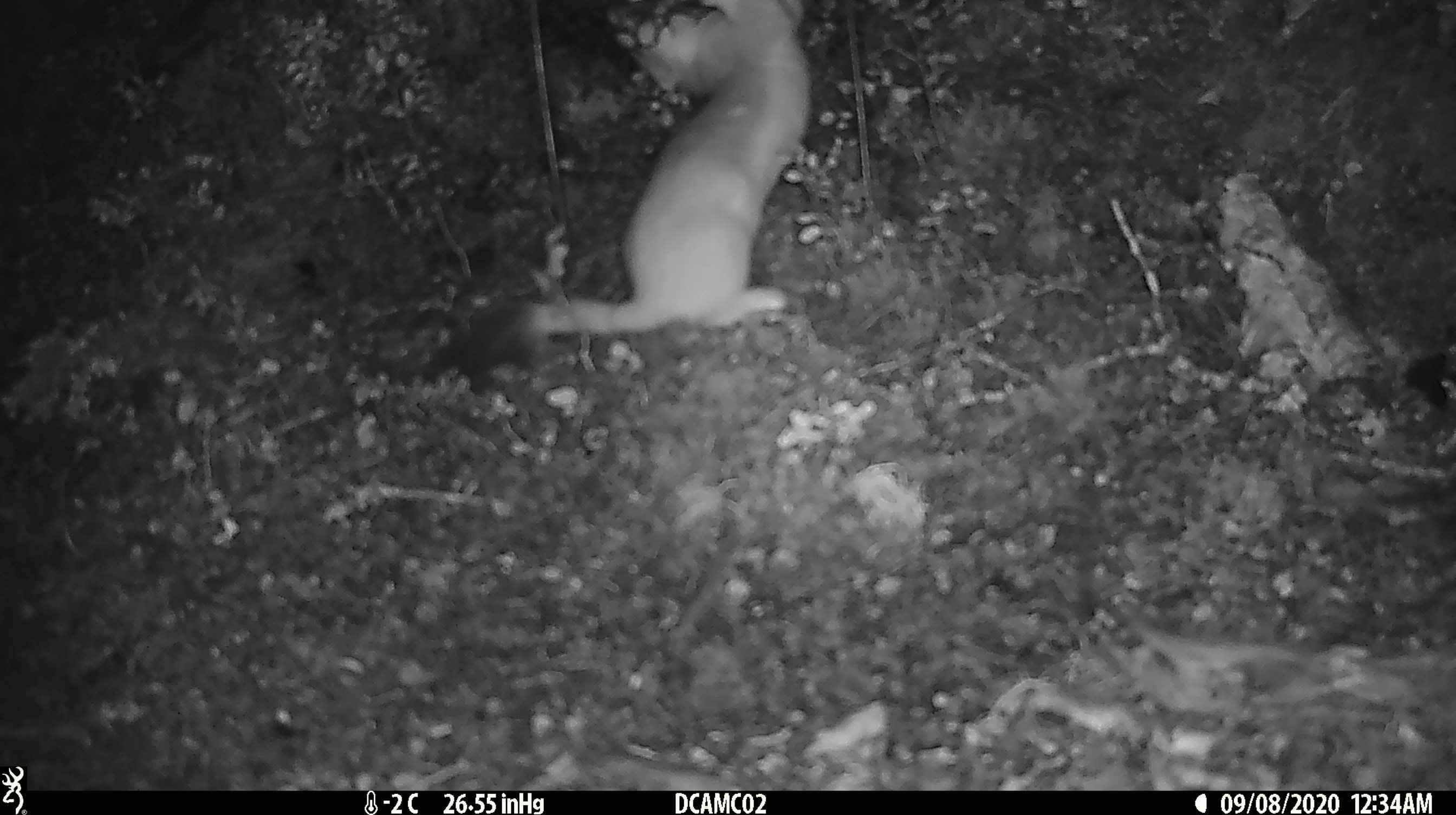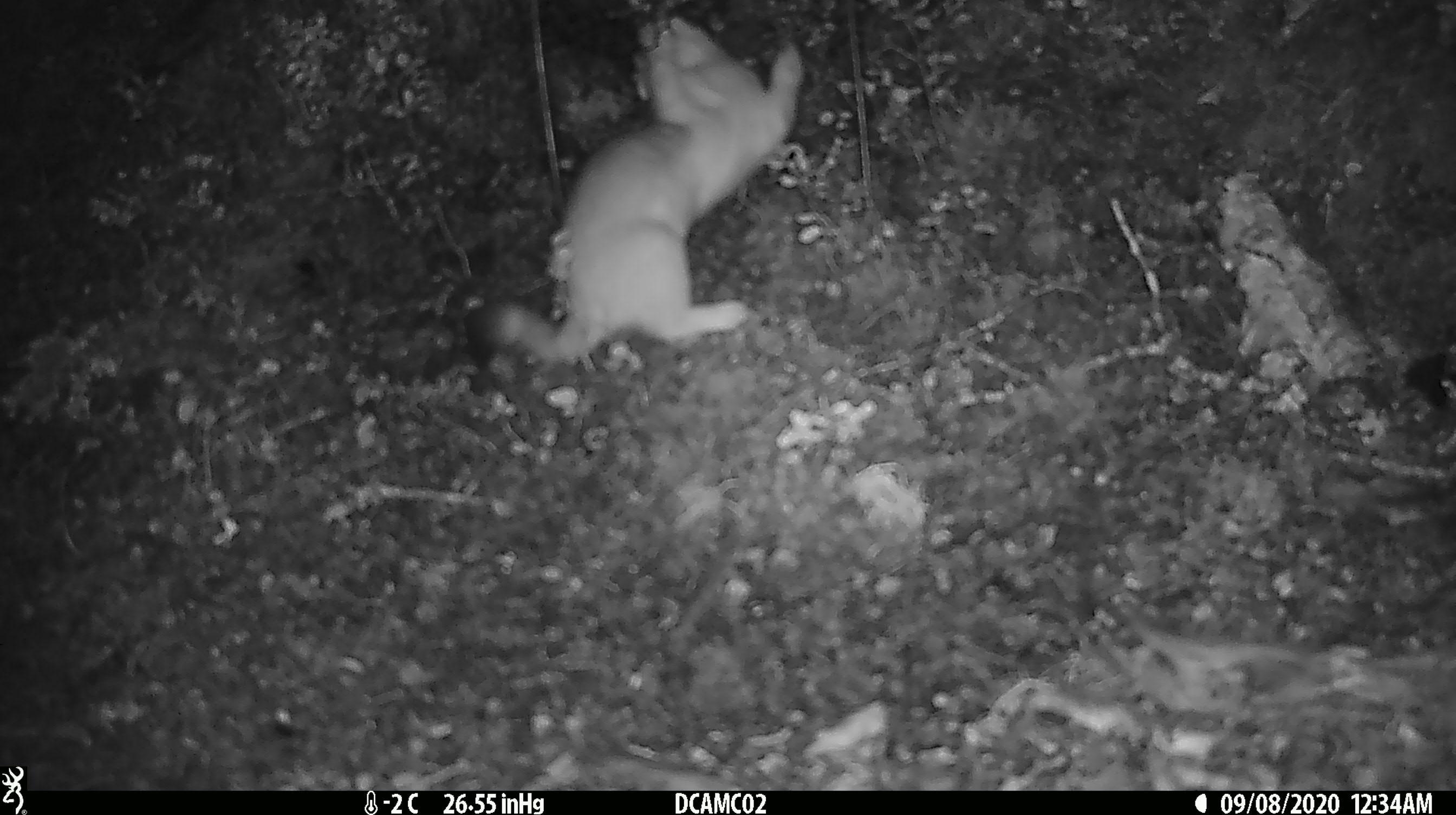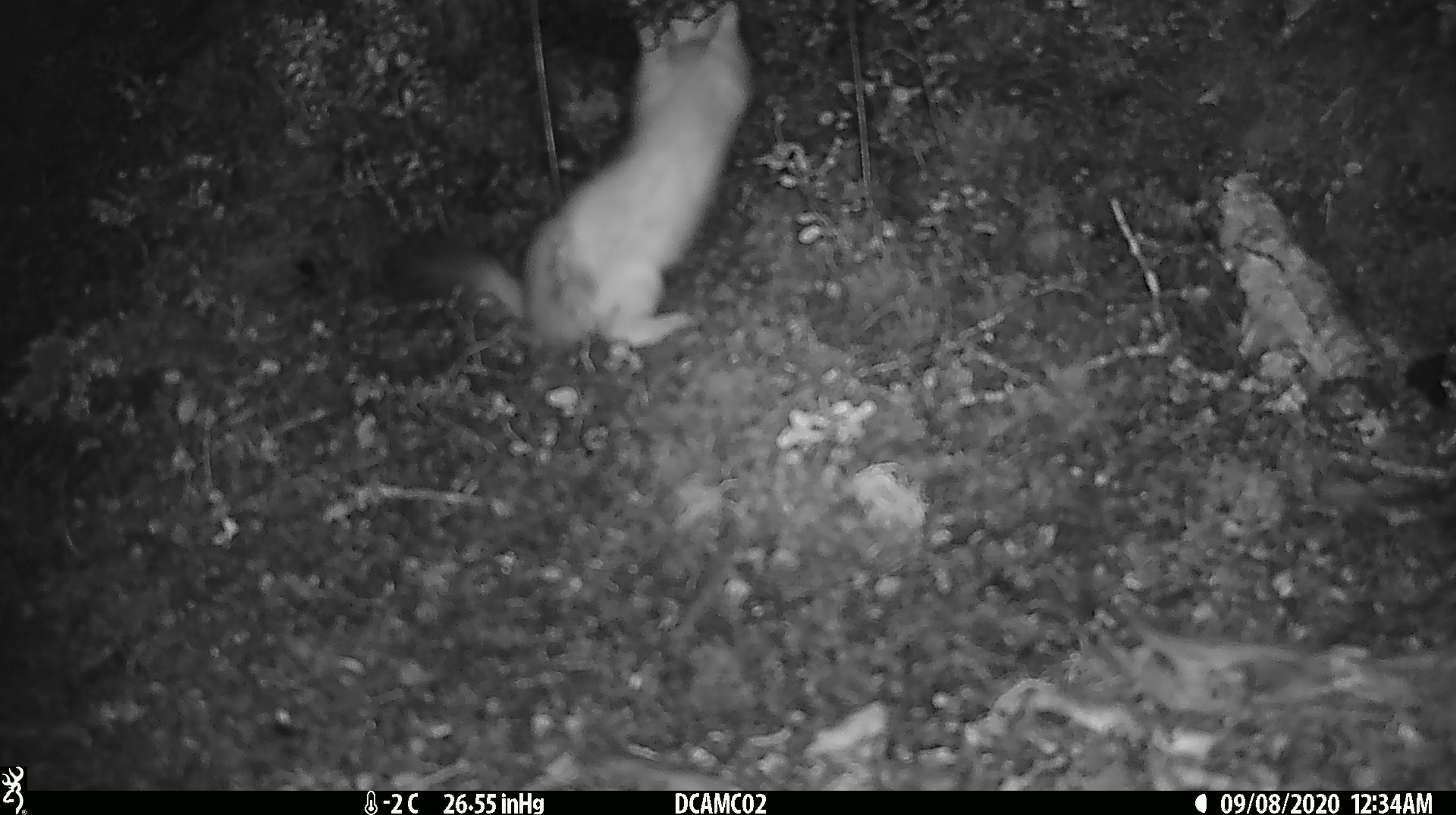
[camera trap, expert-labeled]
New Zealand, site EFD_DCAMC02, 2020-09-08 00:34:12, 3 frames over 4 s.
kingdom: Animalia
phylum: Chordata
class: Mammalia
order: Carnivora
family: Mustelidae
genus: Mustela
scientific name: Mustela erminea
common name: stoat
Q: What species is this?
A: Stoat (Mustela erminea).